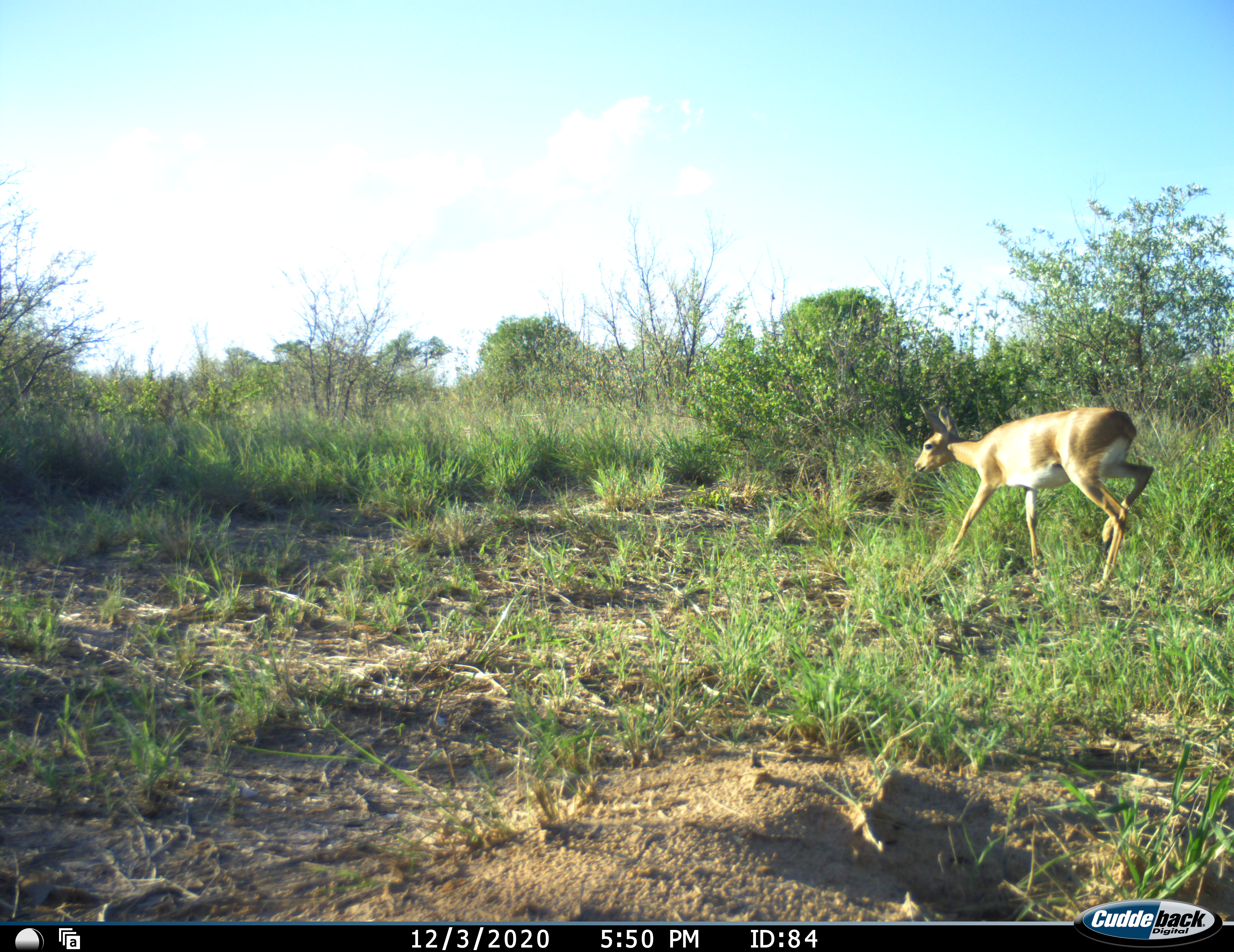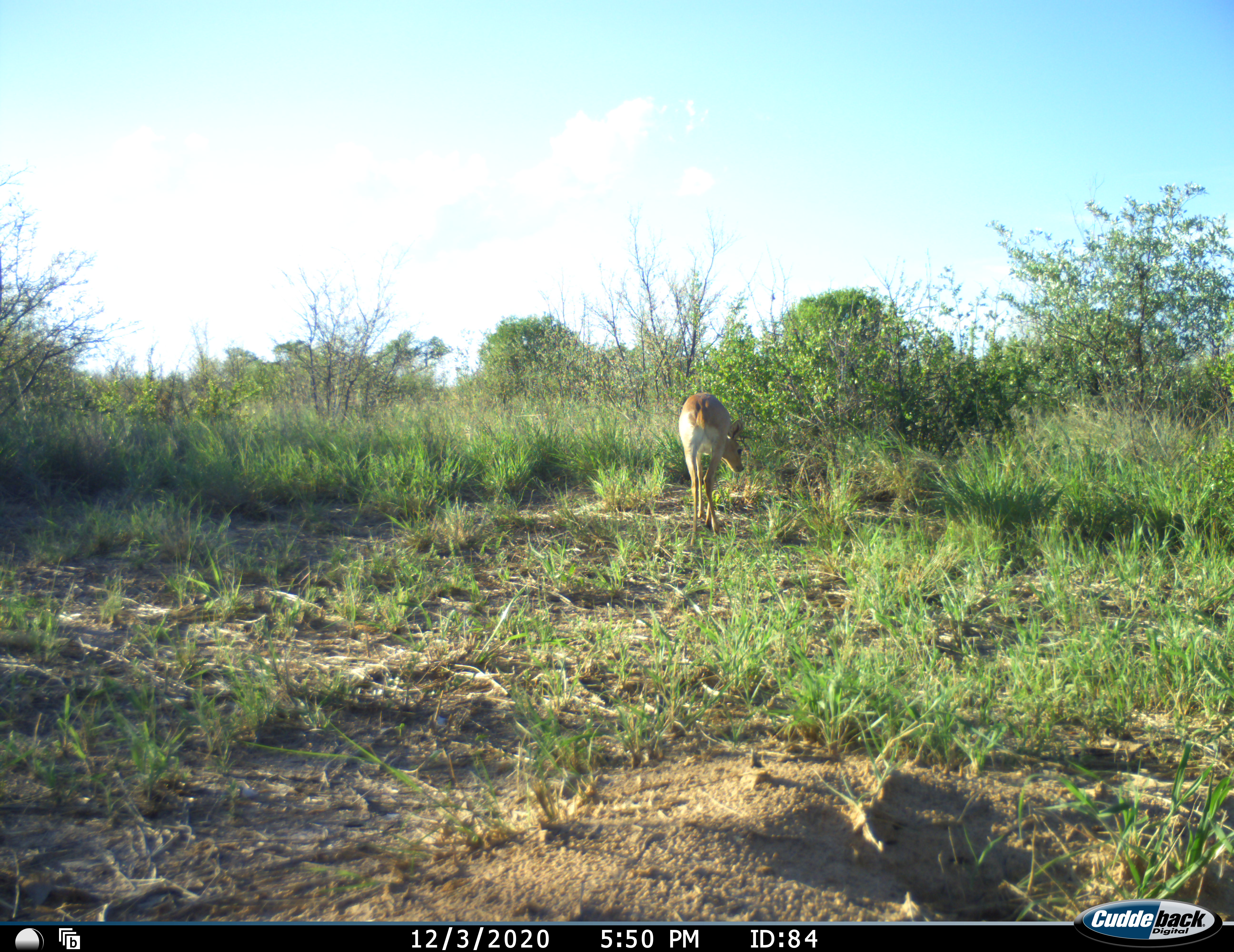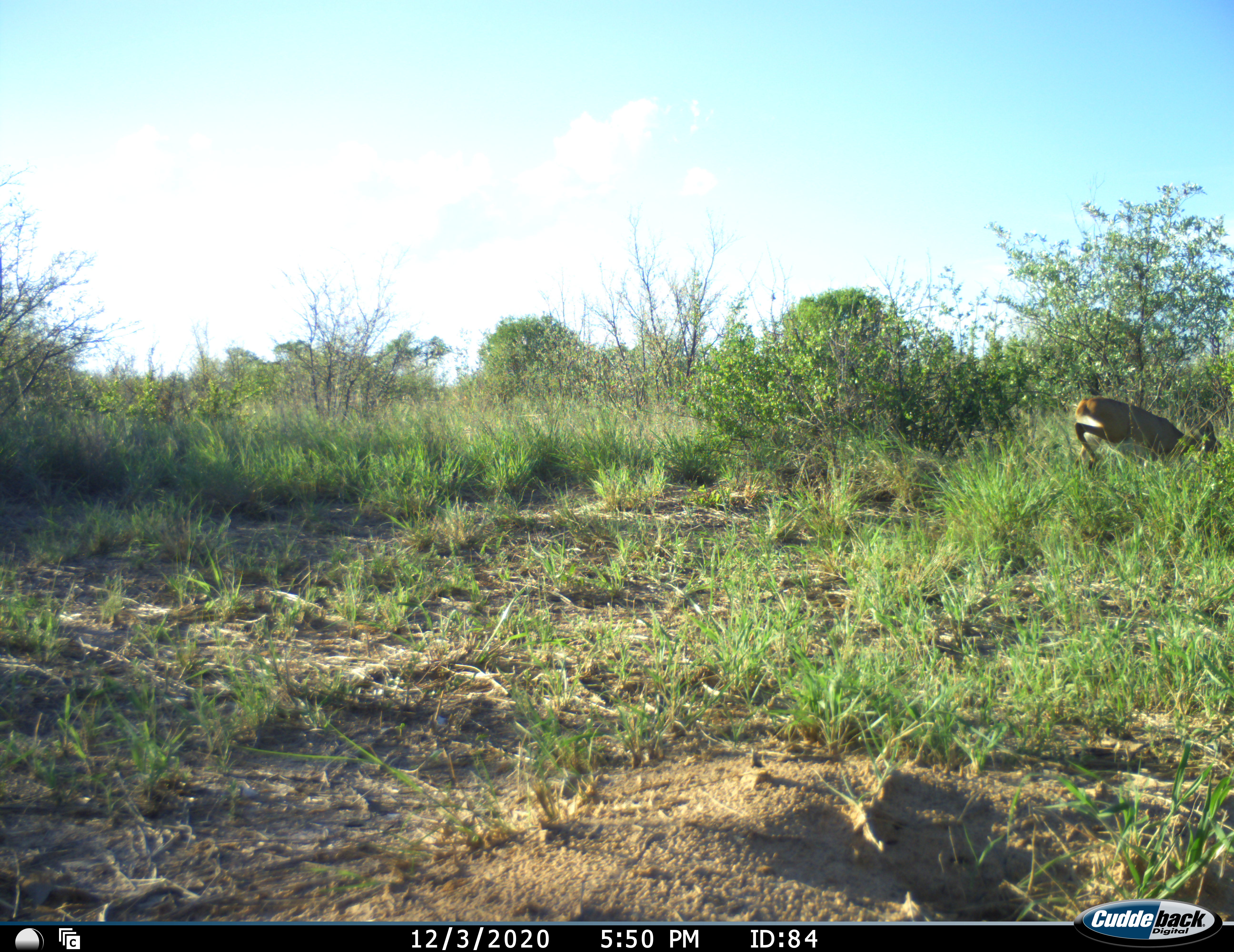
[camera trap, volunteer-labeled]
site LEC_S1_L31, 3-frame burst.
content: unidentified animal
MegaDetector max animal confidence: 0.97